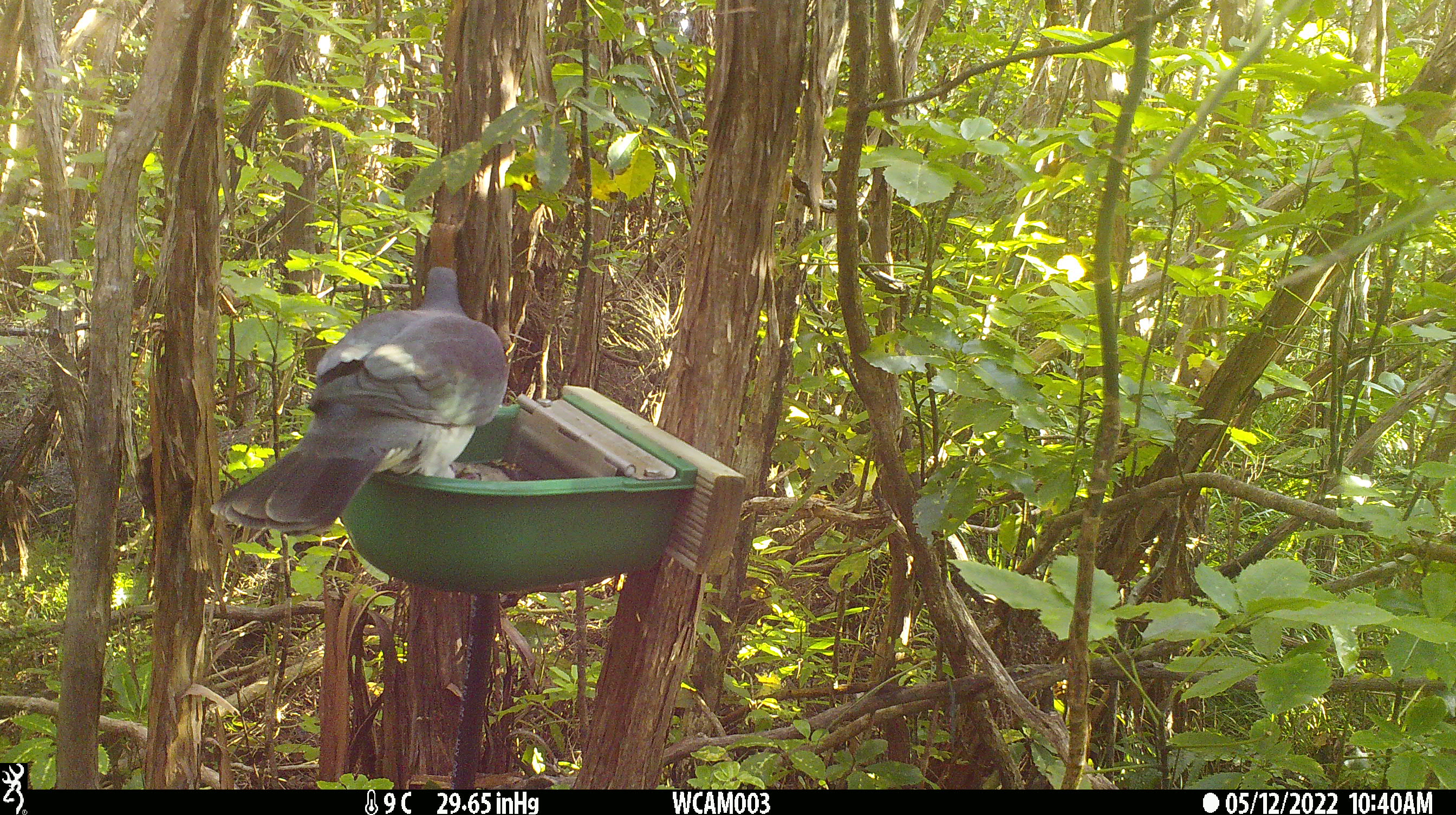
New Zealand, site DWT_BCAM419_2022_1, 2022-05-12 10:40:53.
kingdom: Animalia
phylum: Chordata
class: Aves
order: Columbiformes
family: Columbidae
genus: Hemiphaga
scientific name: Hemiphaga novaeseelandiae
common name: new zealand pigeon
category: kereru